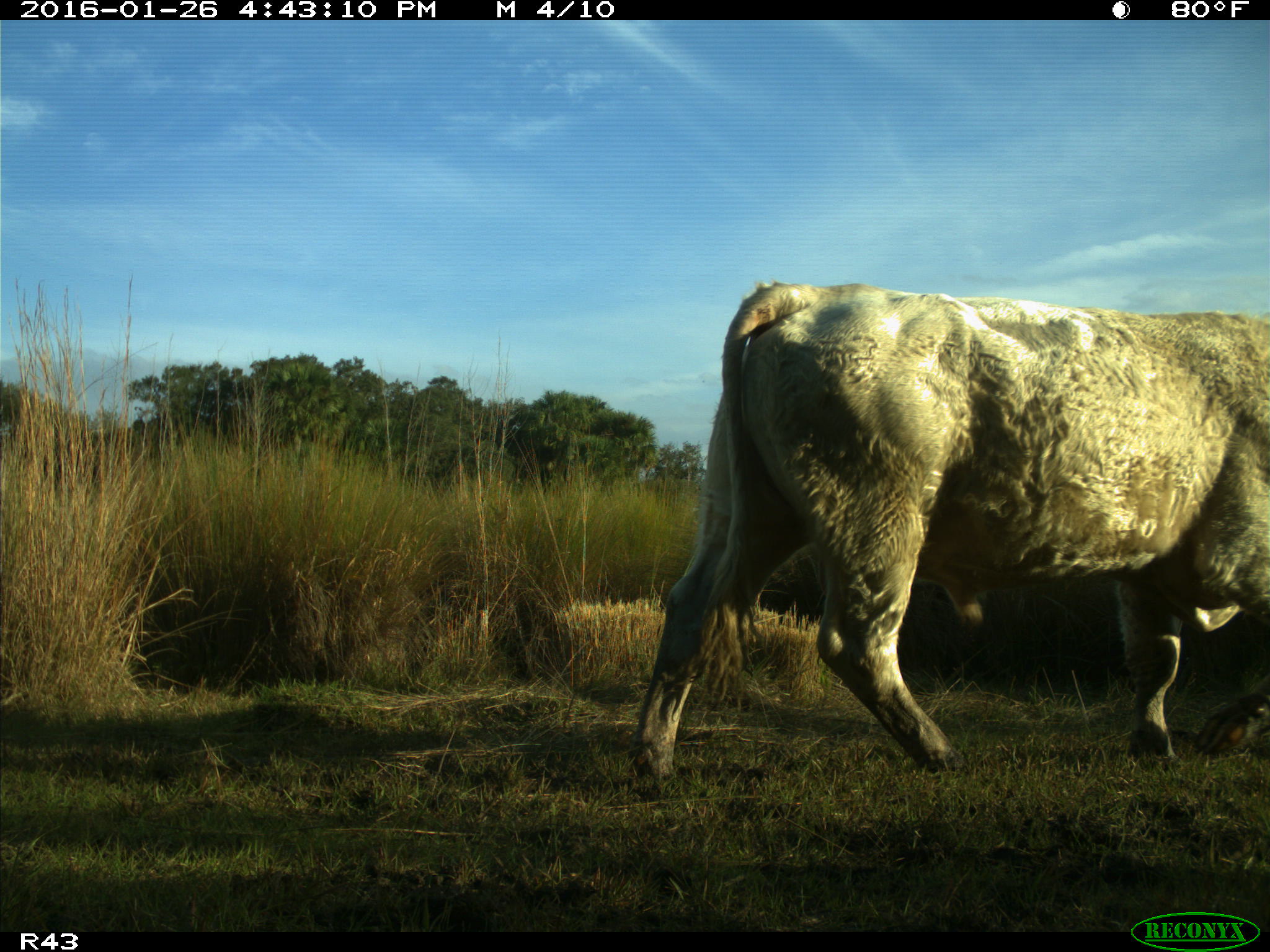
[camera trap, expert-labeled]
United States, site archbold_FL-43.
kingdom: Animalia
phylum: Chordata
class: Mammalia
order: Artiodactyla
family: Bovidae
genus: Bos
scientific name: Bos taurus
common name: domestic cow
Bos taurus (domestic cow).